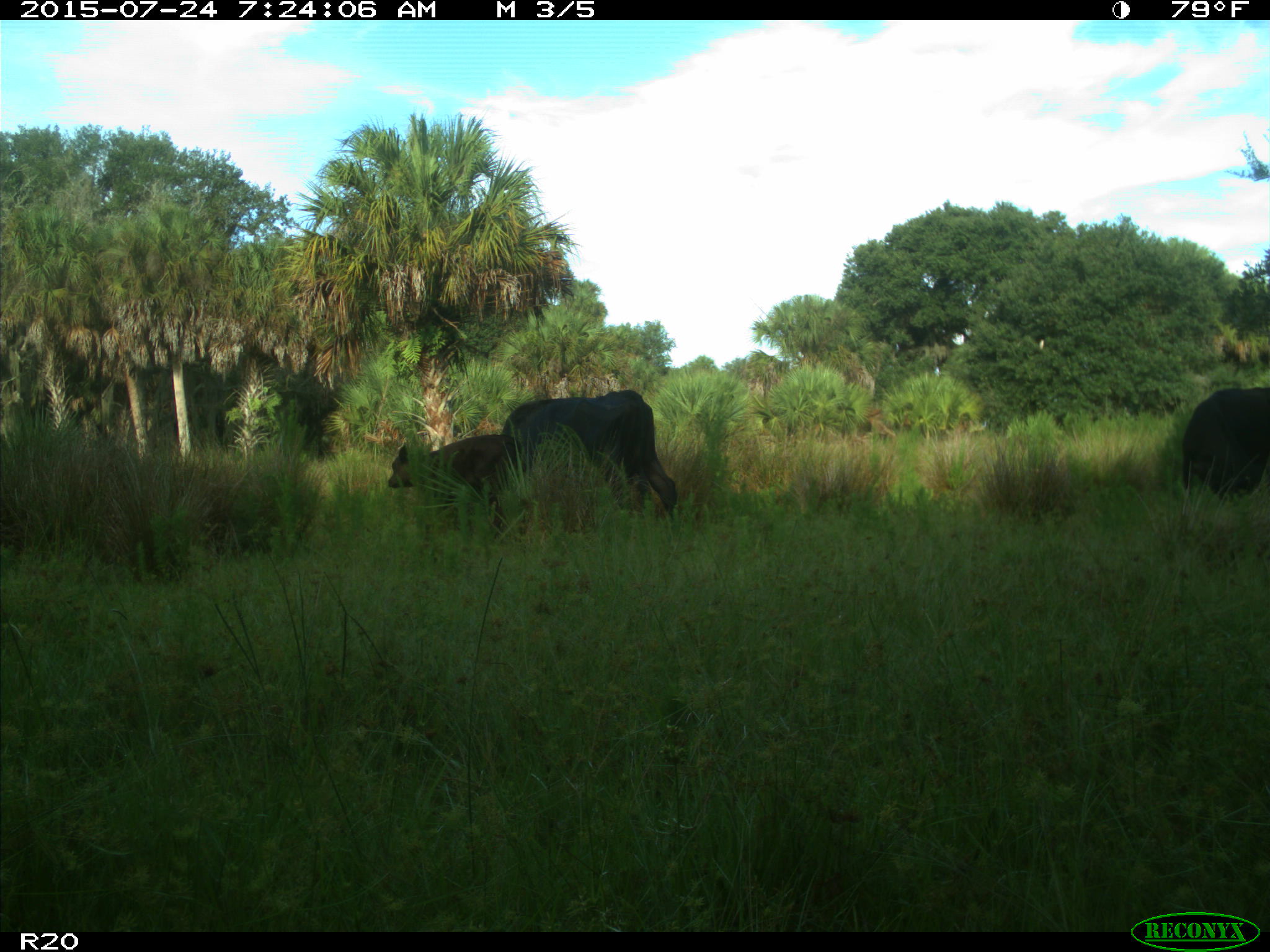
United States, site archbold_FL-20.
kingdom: Animalia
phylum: Chordata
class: Mammalia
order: Artiodactyla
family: Bovidae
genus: Bos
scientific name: Bos taurus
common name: domestic cow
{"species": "Bos taurus (domestic cow)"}